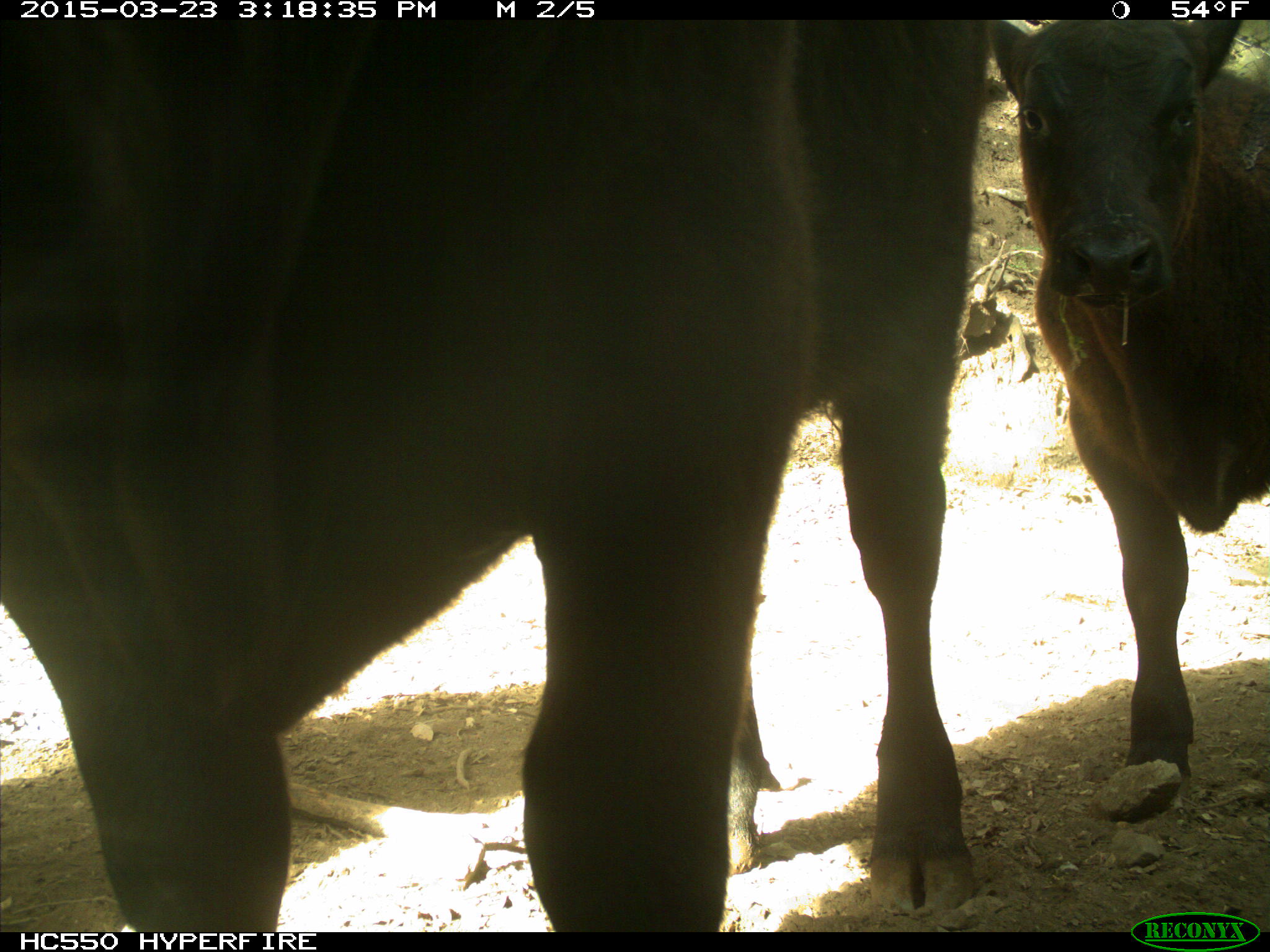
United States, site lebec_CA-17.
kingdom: Animalia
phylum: Chordata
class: Mammalia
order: Artiodactyla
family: Bovidae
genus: Bos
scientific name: Bos taurus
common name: domestic cow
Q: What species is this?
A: Bos taurus (domestic cow).